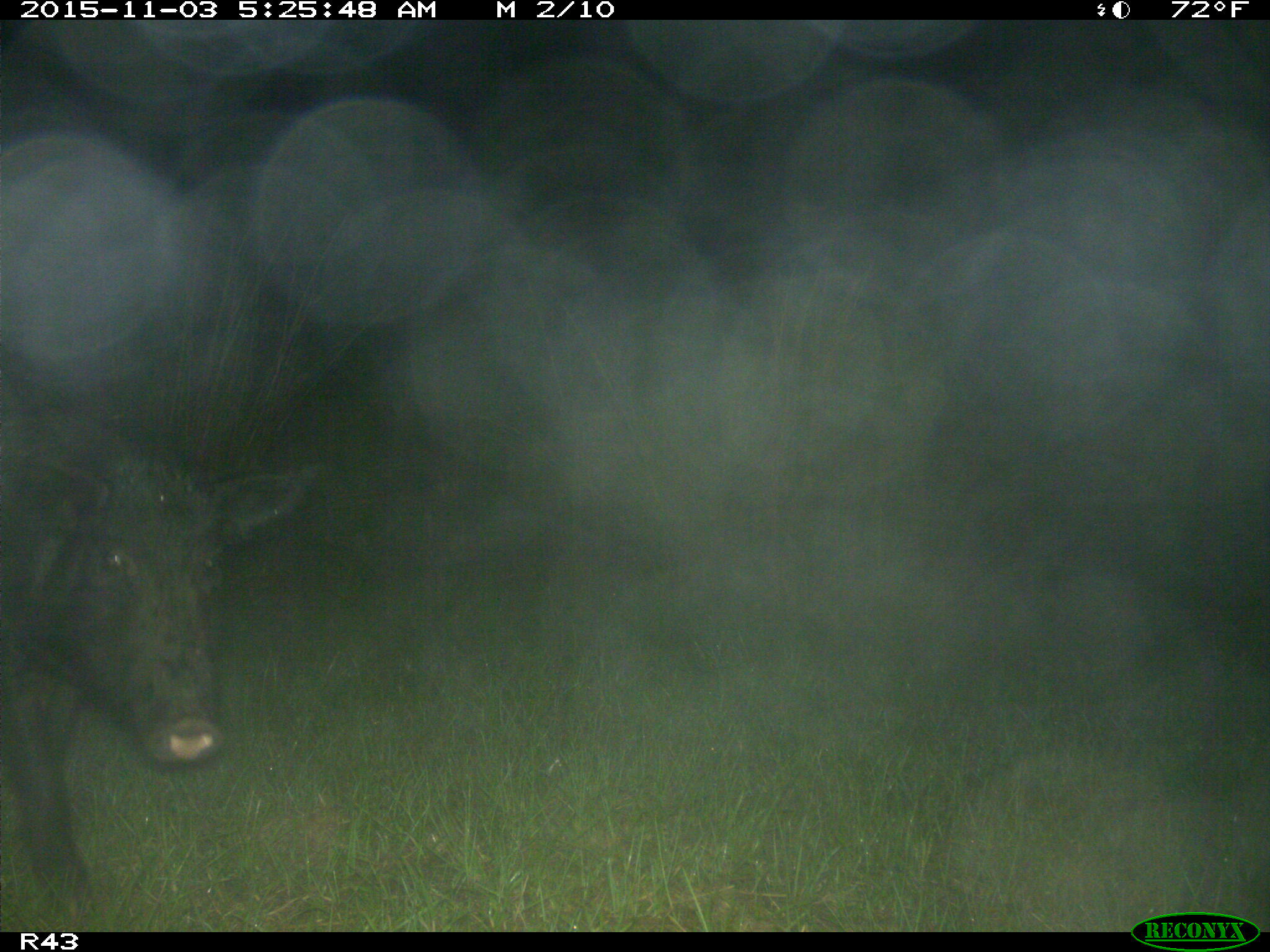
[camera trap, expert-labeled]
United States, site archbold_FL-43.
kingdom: Animalia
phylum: Chordata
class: Mammalia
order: Artiodactyla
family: Suidae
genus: Sus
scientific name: Sus scrofa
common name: wild boar